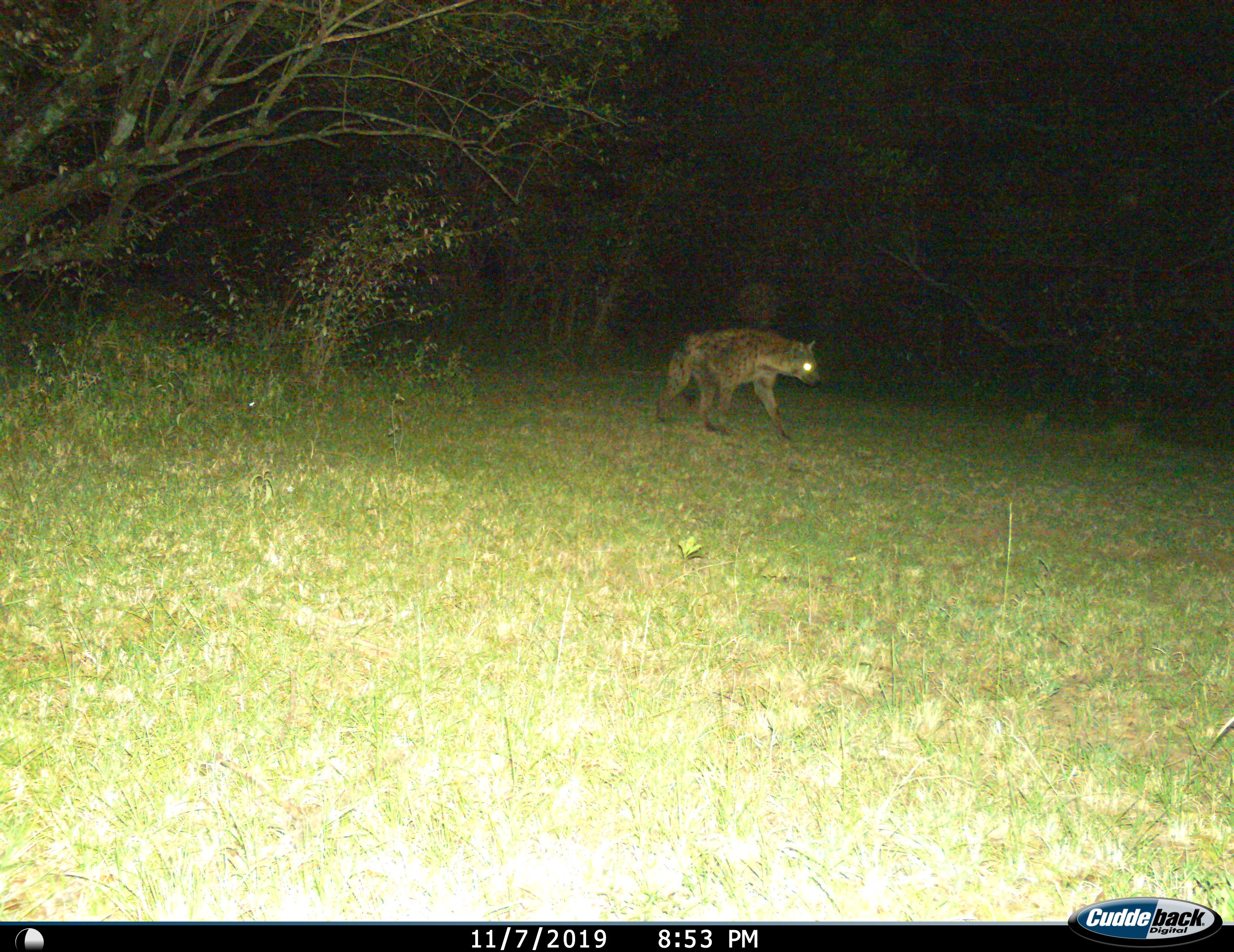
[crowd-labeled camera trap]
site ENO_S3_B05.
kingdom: Animalia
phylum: Chordata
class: Mammalia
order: Carnivora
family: Hyaenidae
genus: Crocuta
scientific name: Crocuta crocuta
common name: spotted hyena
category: hyenaspotted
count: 1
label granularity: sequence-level